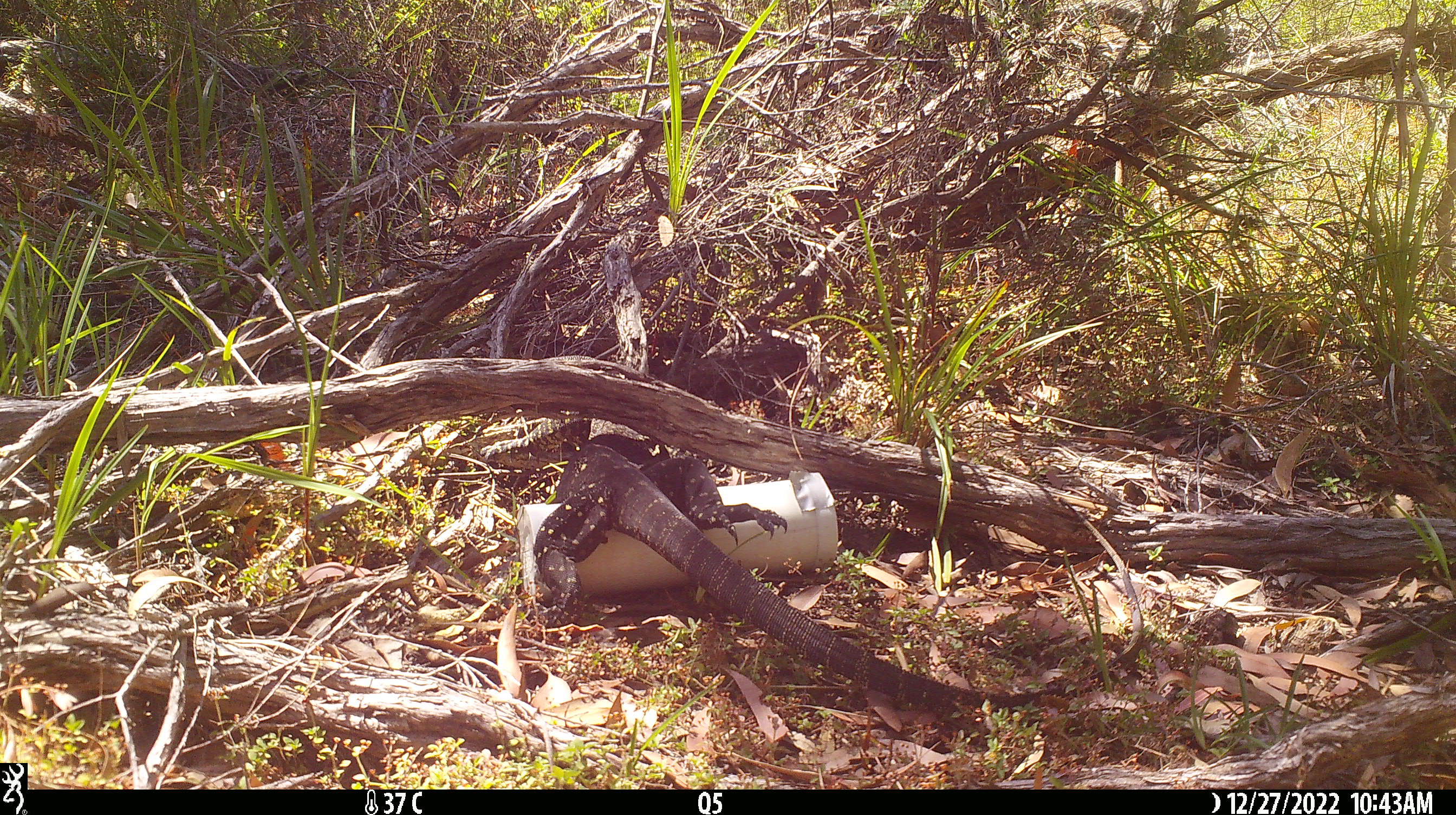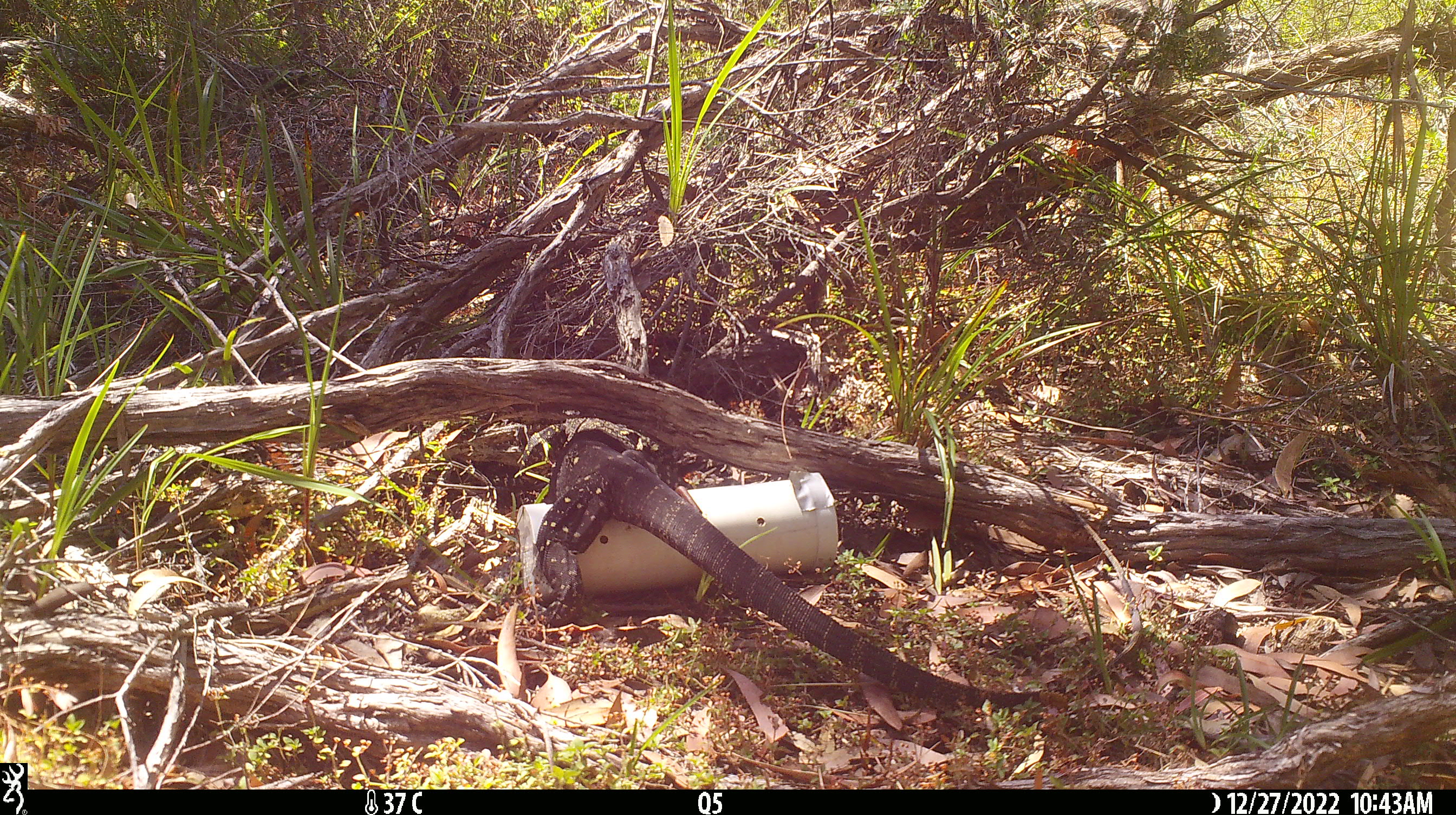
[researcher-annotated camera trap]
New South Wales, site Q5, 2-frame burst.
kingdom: Animalia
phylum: Chordata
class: Reptilia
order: Squamata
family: Varanidae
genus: Varanus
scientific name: Varanus varius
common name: lace monitor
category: goanna